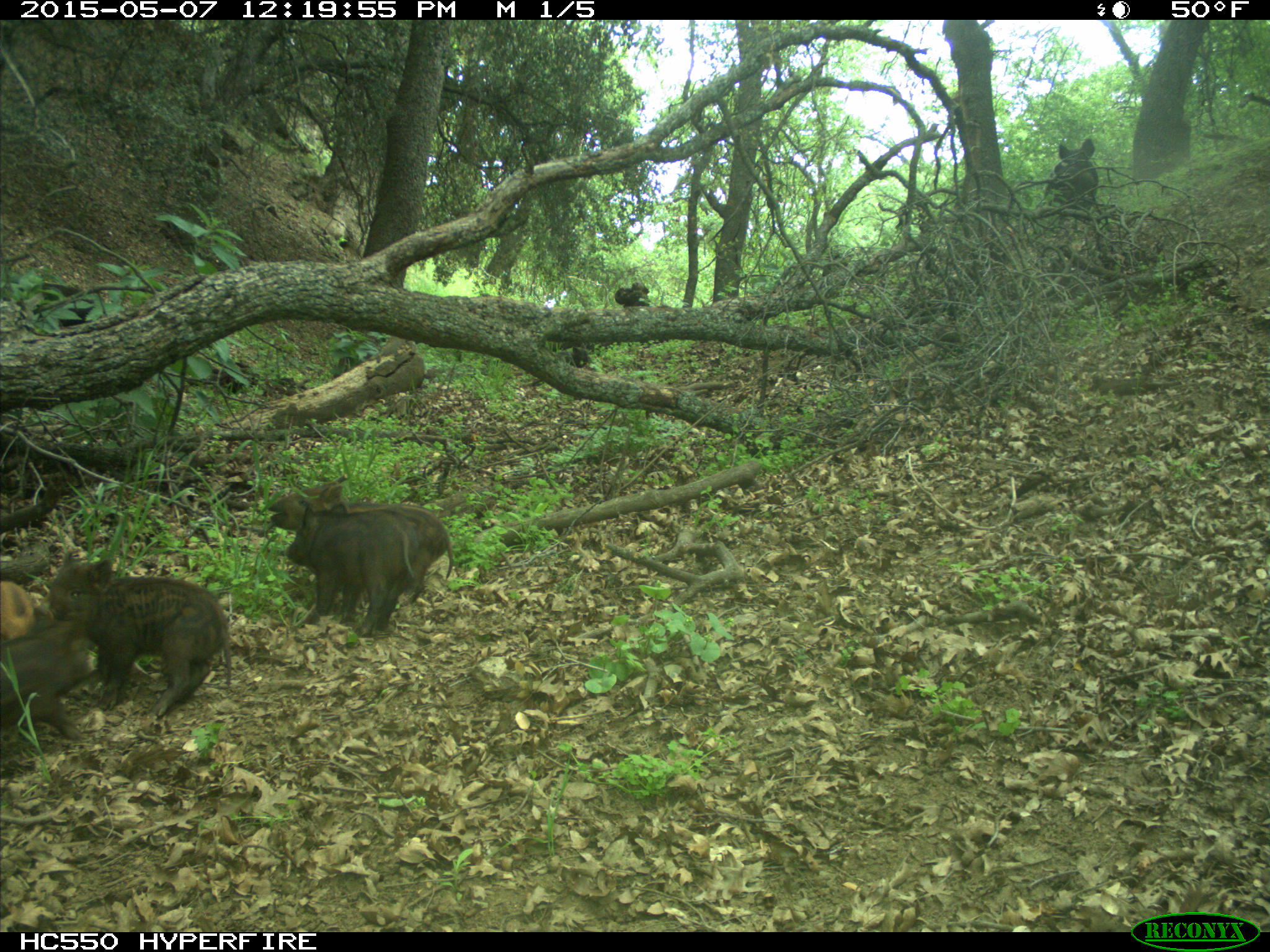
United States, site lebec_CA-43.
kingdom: Animalia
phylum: Chordata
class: Mammalia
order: Artiodactyla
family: Suidae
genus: Sus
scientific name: Sus scrofa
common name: wild boar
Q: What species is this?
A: Sus scrofa (wild boar).